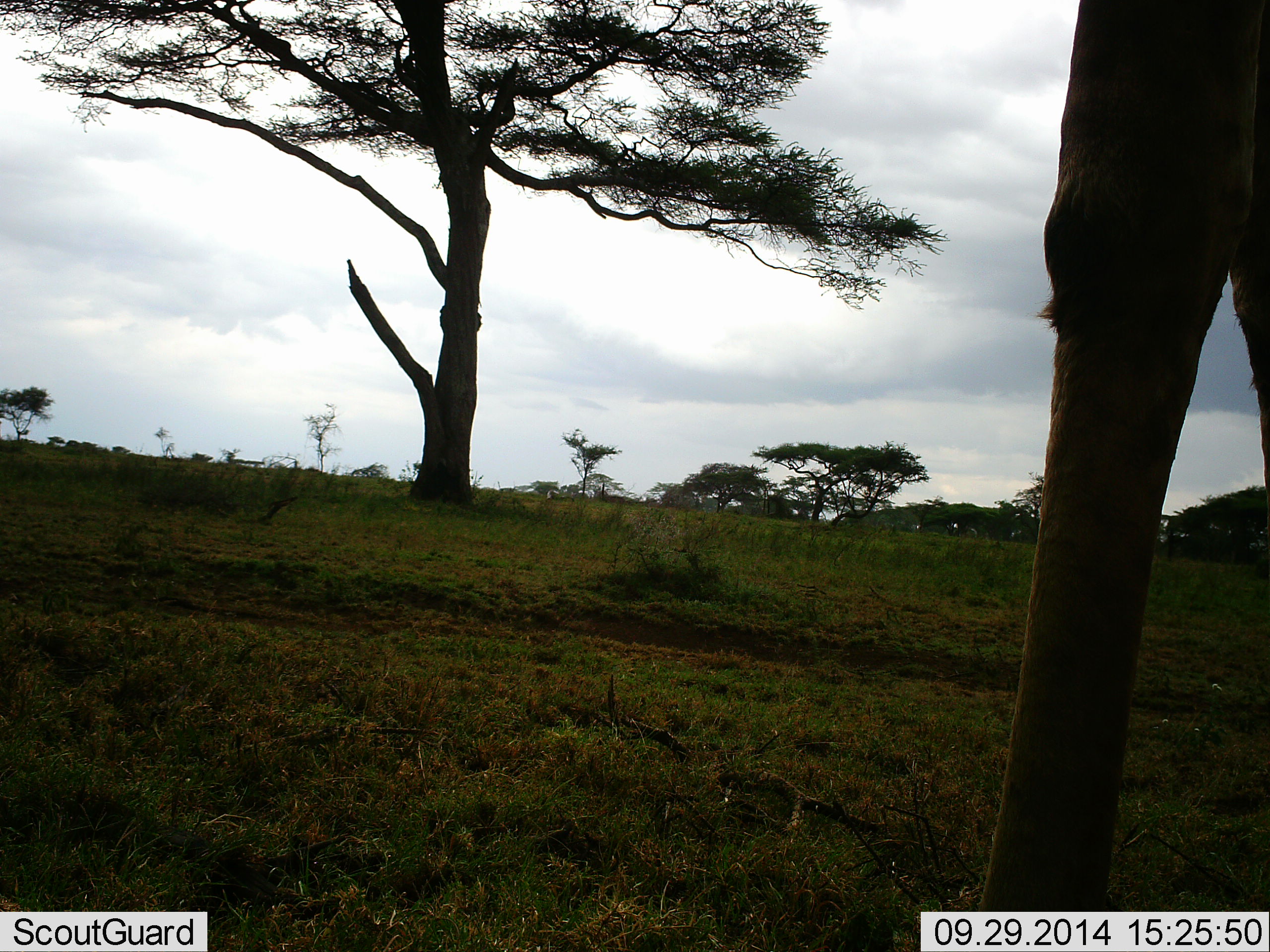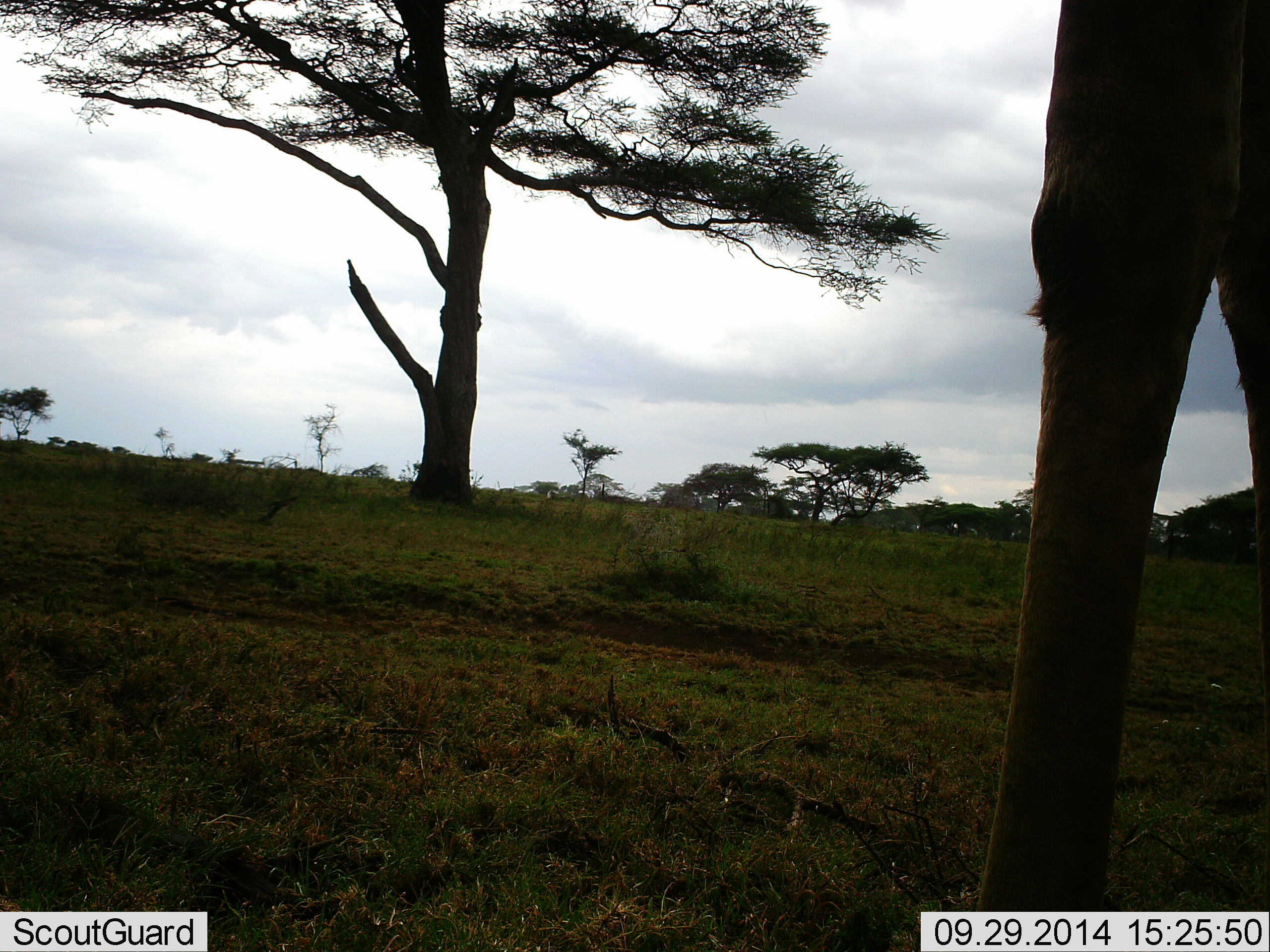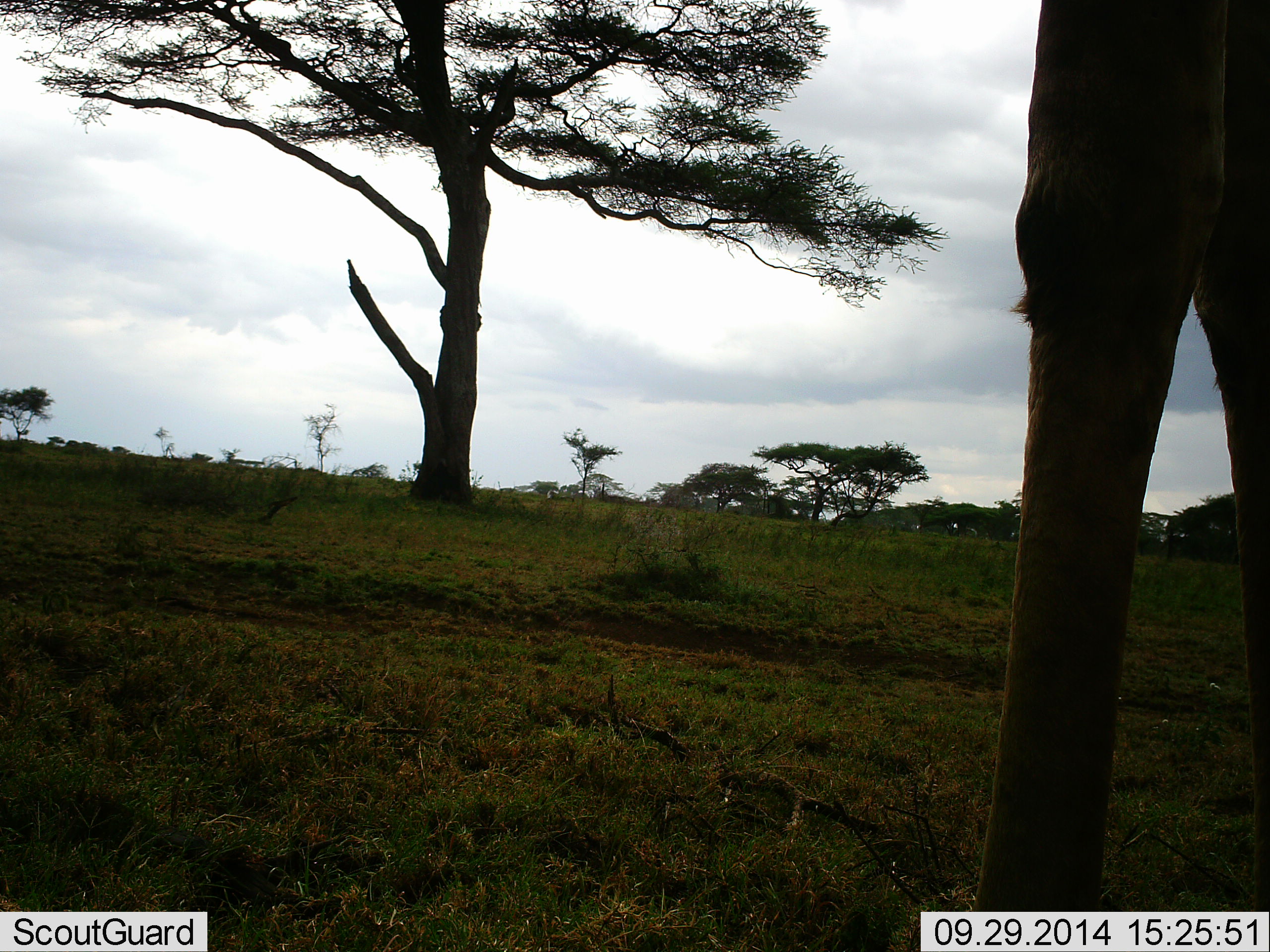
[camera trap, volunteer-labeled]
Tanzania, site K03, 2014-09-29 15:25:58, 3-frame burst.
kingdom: Animalia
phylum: Chordata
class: Mammalia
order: Artiodactyla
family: Giraffidae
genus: Giraffa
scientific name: Giraffa camelopardalis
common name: giraffe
Giraffe (Giraffa camelopardalis), count 1. Behavior (volunteer vote fractions): standing 100%, resting 0%, moving 0%, interacting 0%. Young present (vote fraction): 0%. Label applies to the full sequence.